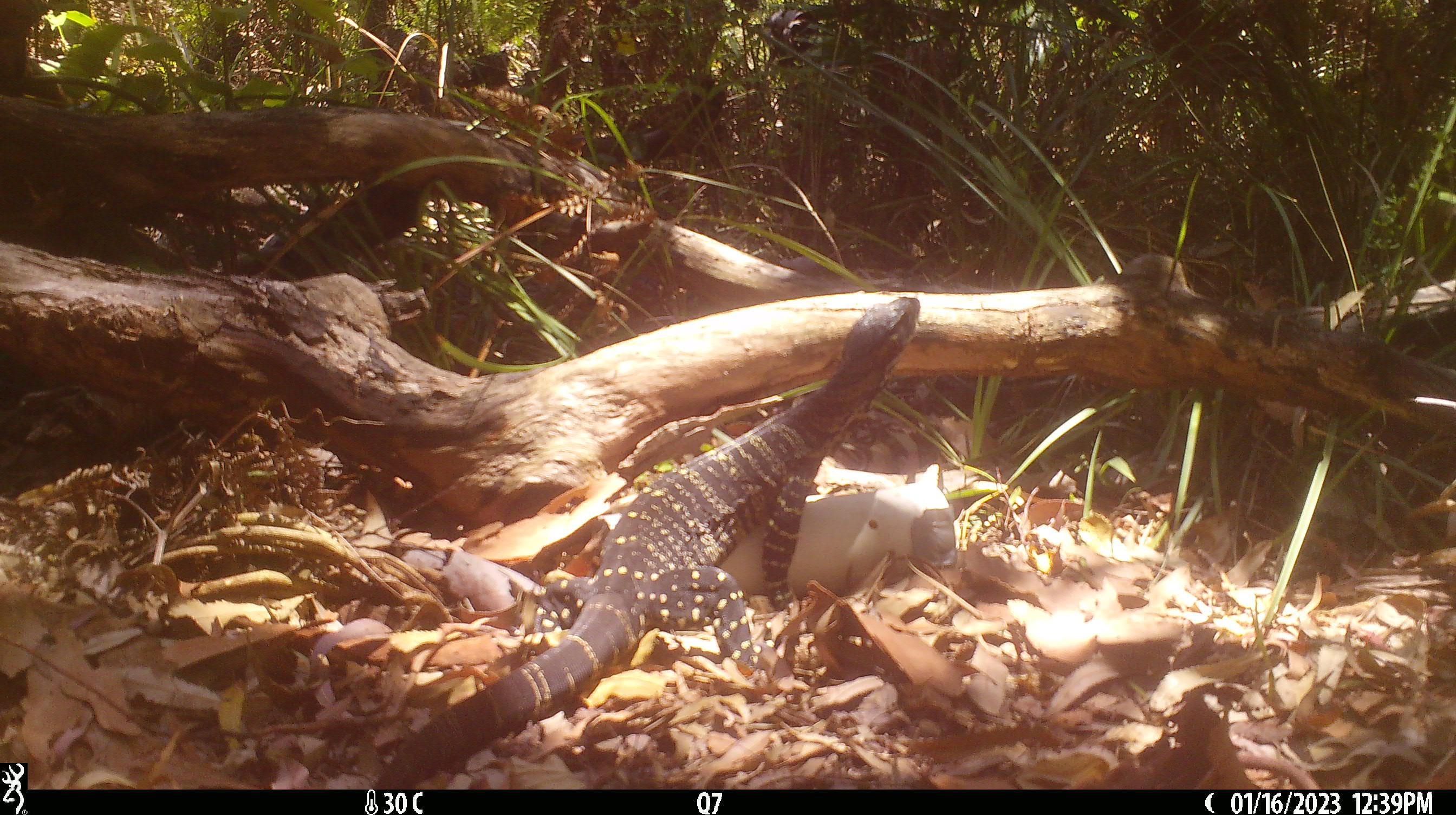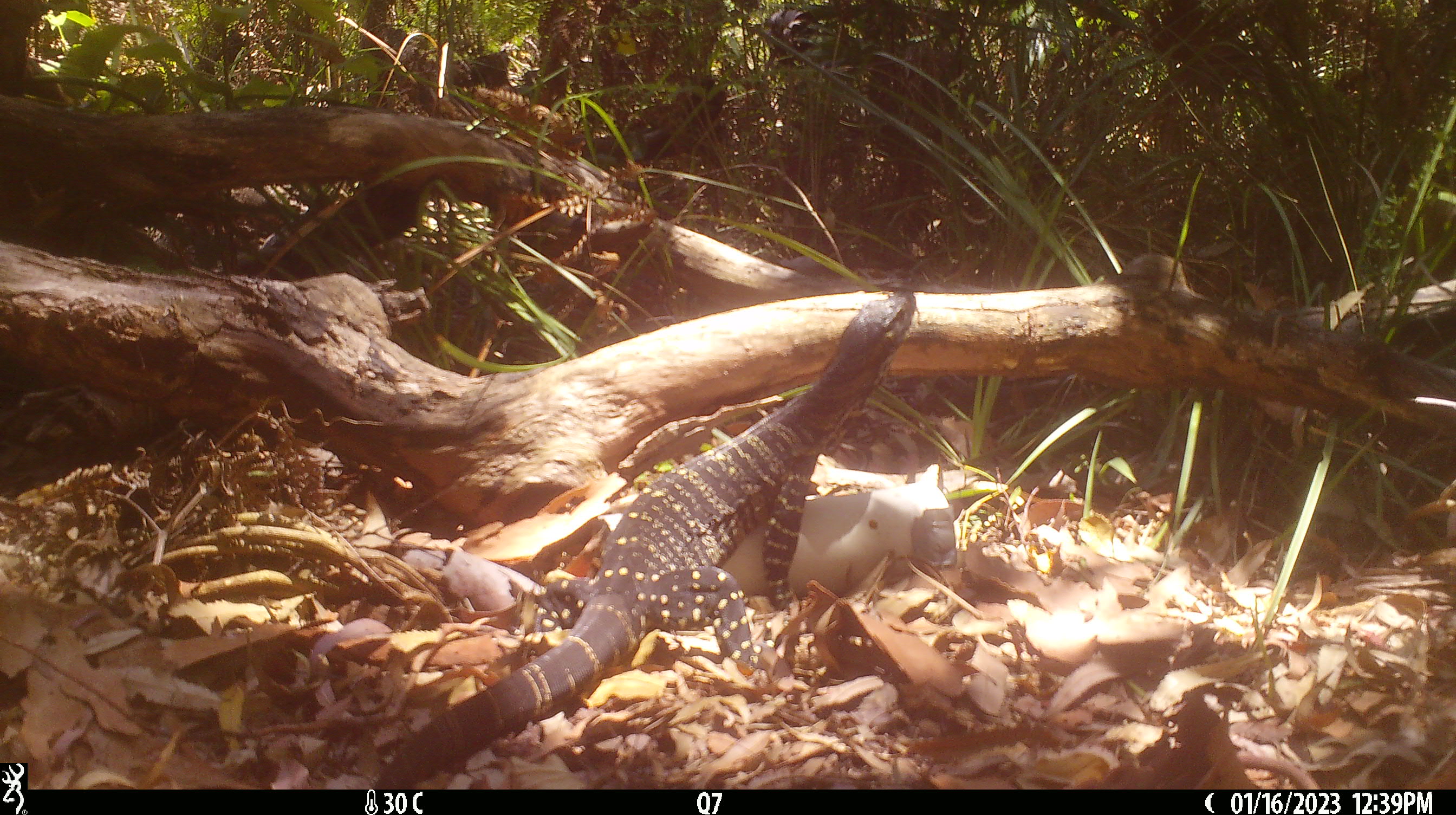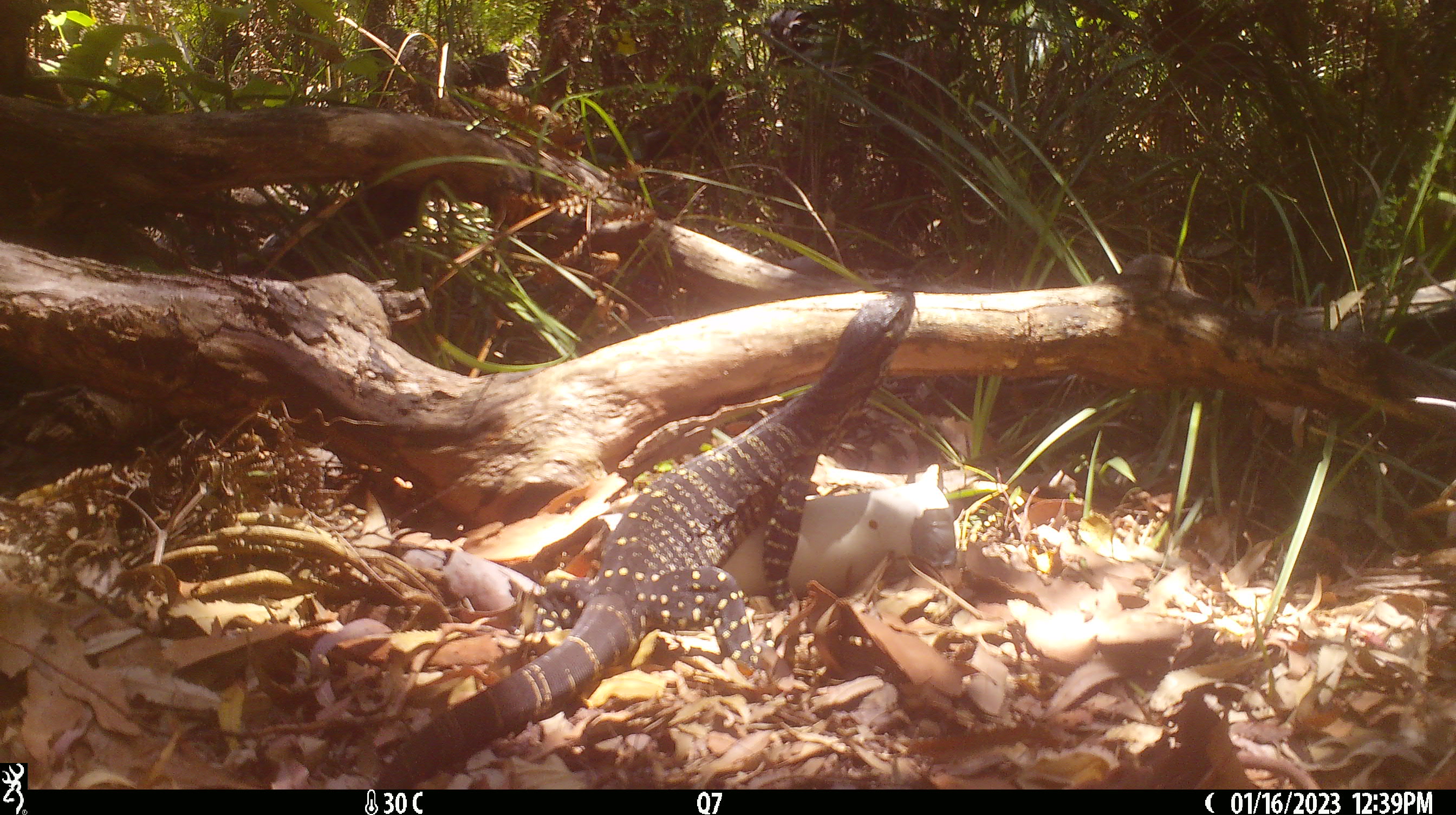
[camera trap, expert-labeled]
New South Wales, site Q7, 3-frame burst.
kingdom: Animalia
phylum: Chordata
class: Reptilia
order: Squamata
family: Varanidae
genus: Varanus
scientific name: Varanus varius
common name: lace monitor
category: goanna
Goanna (lace monitor) (Varanus varius).